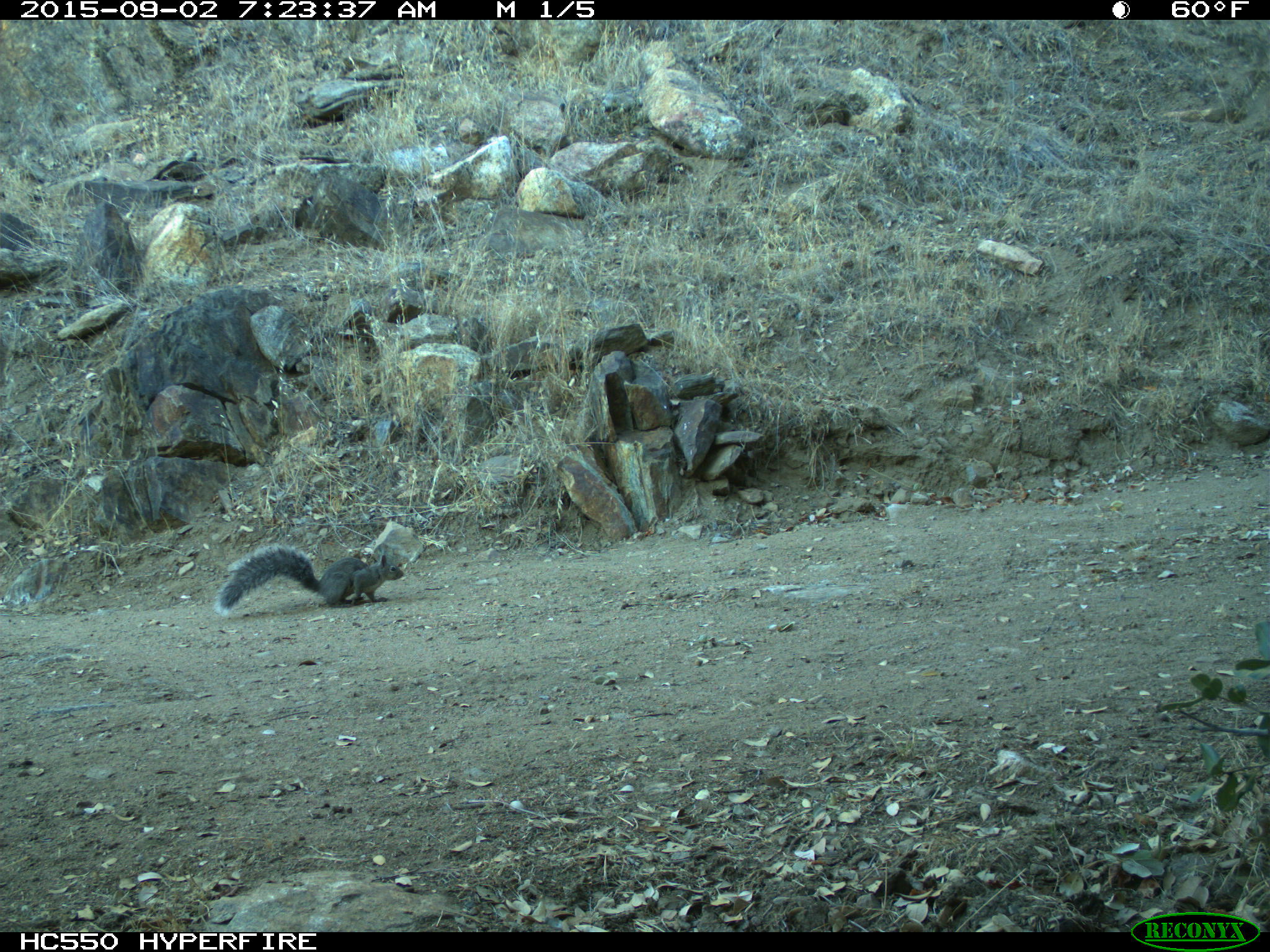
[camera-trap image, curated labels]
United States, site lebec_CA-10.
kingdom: Animalia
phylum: Chordata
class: Mammalia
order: Rodentia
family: Sciuridae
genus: Sciurus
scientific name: Sciurus carolinensis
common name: eastern gray squirrel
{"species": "Sciurus carolinensis (eastern gray squirrel)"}